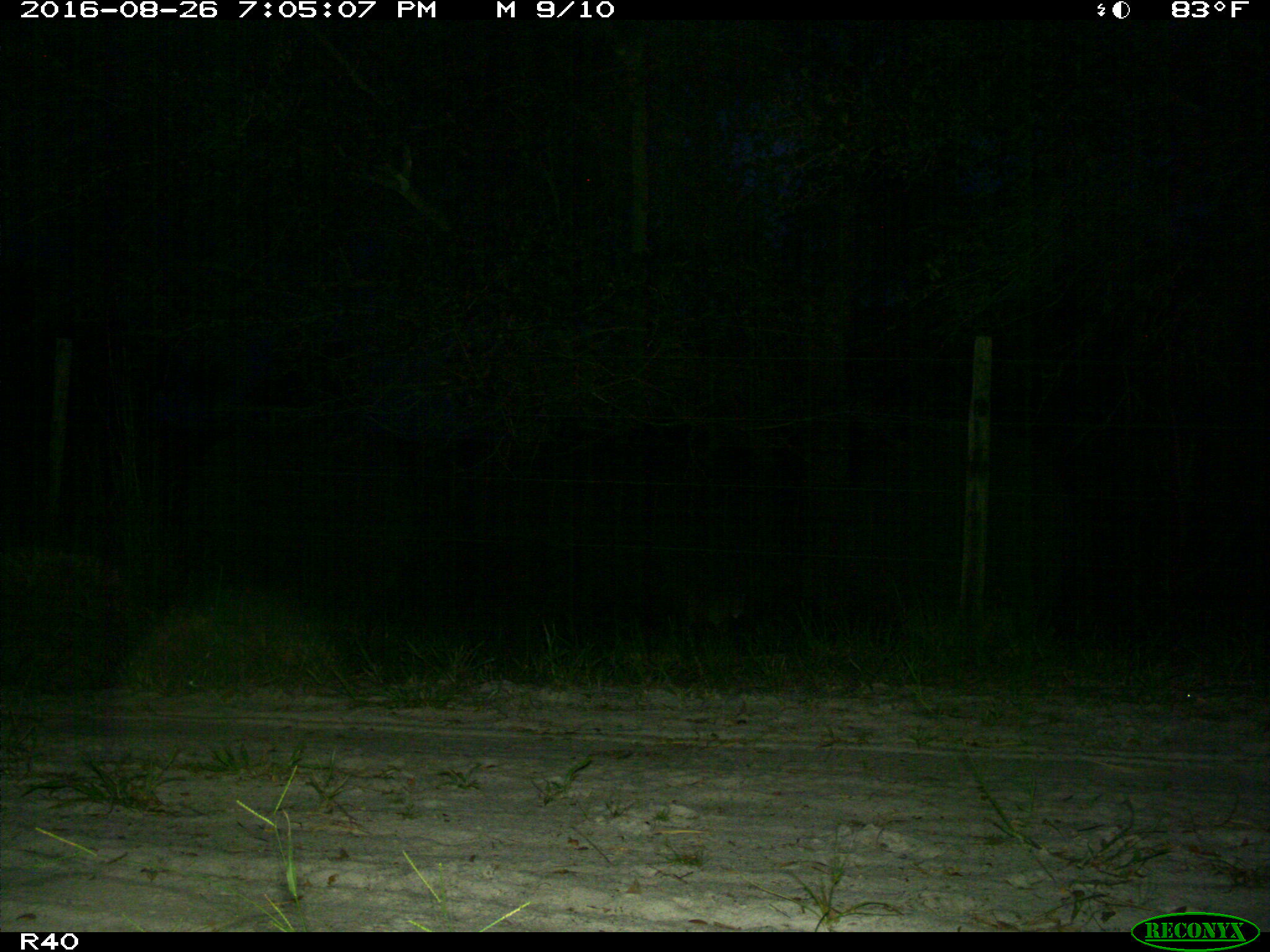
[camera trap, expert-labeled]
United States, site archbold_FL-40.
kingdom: Animalia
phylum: Chordata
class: Mammalia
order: Carnivora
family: Felidae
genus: Lynx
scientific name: Lynx rufus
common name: bobcat